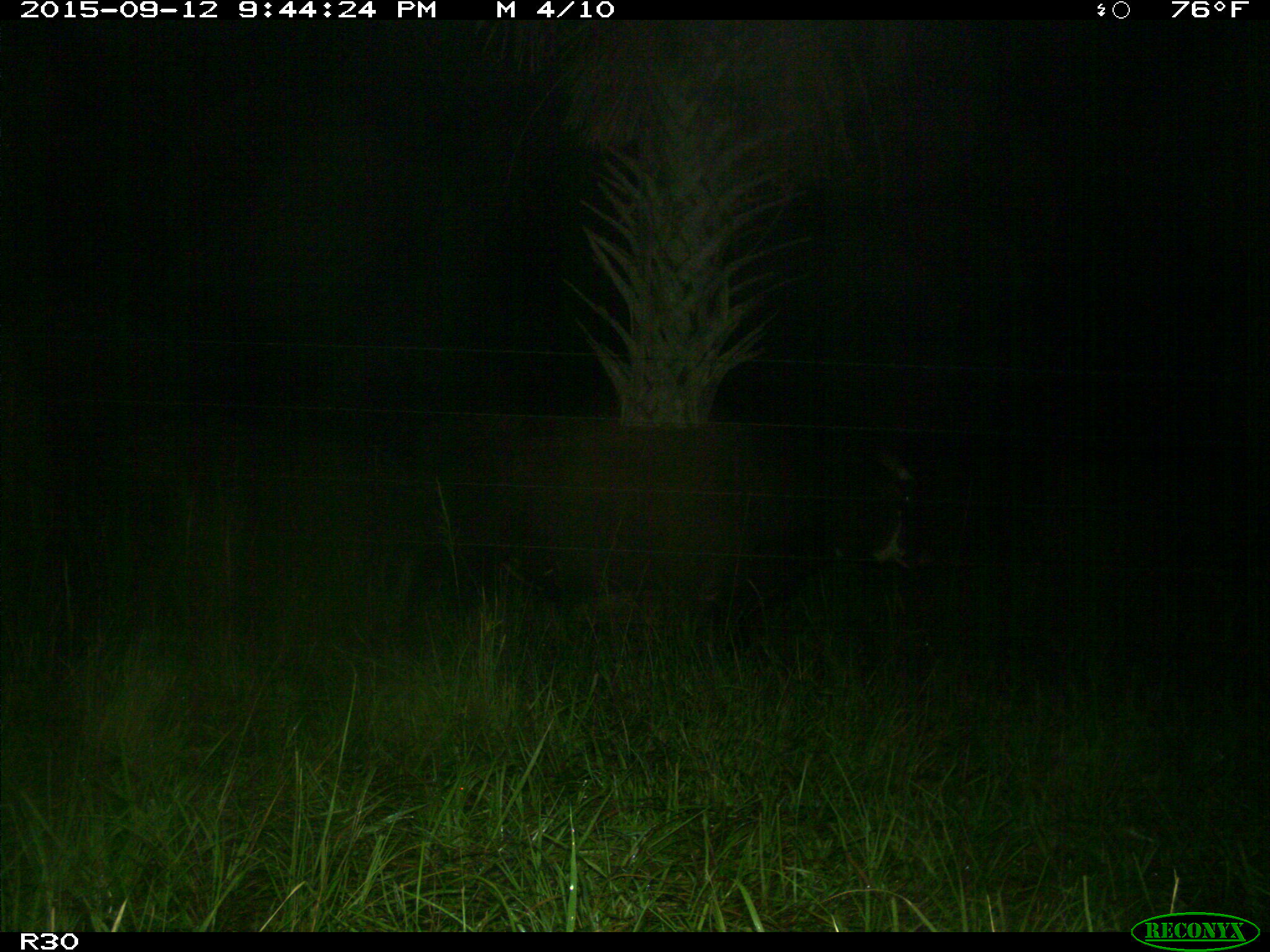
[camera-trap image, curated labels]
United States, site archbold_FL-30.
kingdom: Animalia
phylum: Chordata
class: Mammalia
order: Artiodactyla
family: Bovidae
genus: Bos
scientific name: Bos taurus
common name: domestic cow